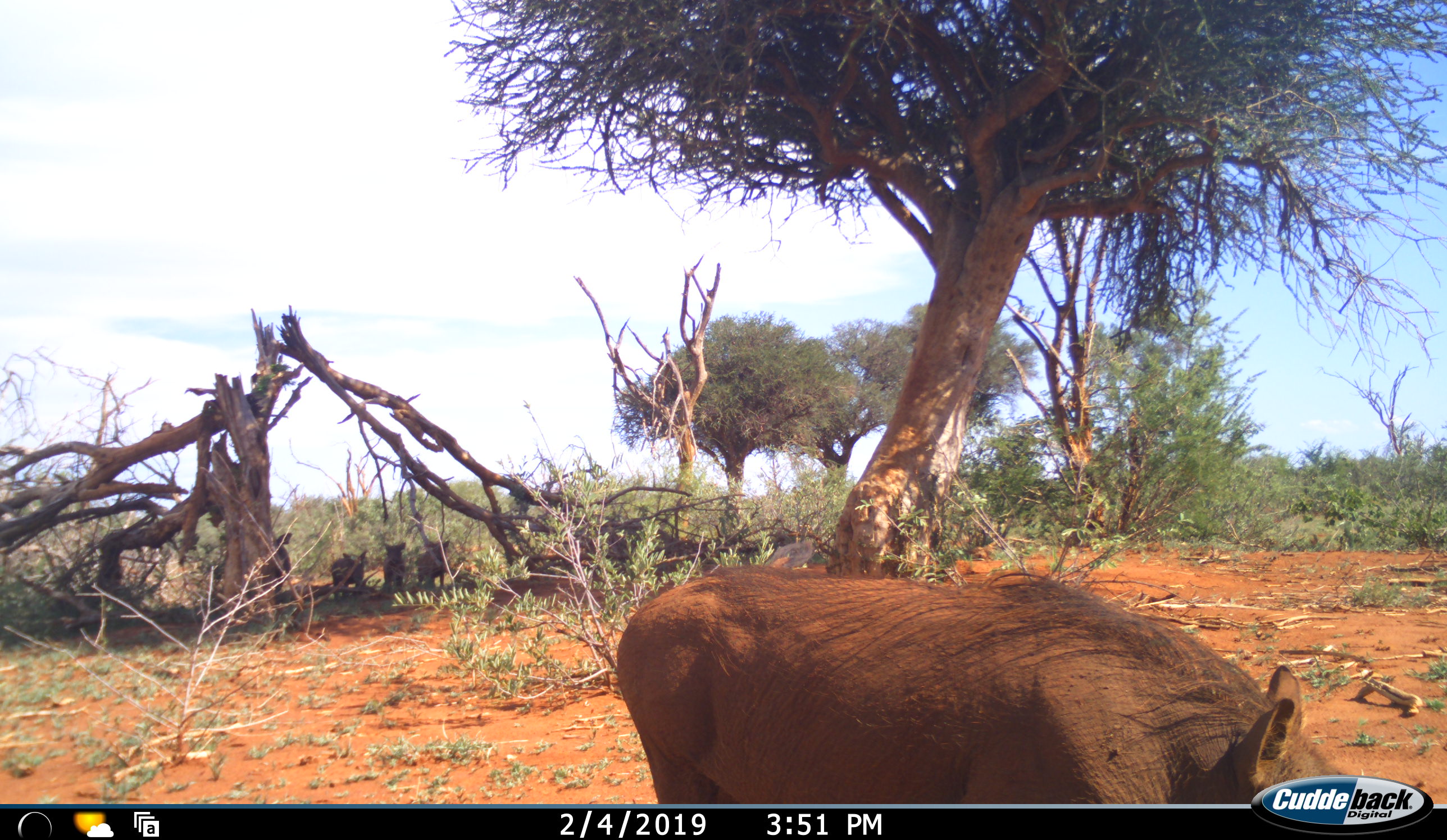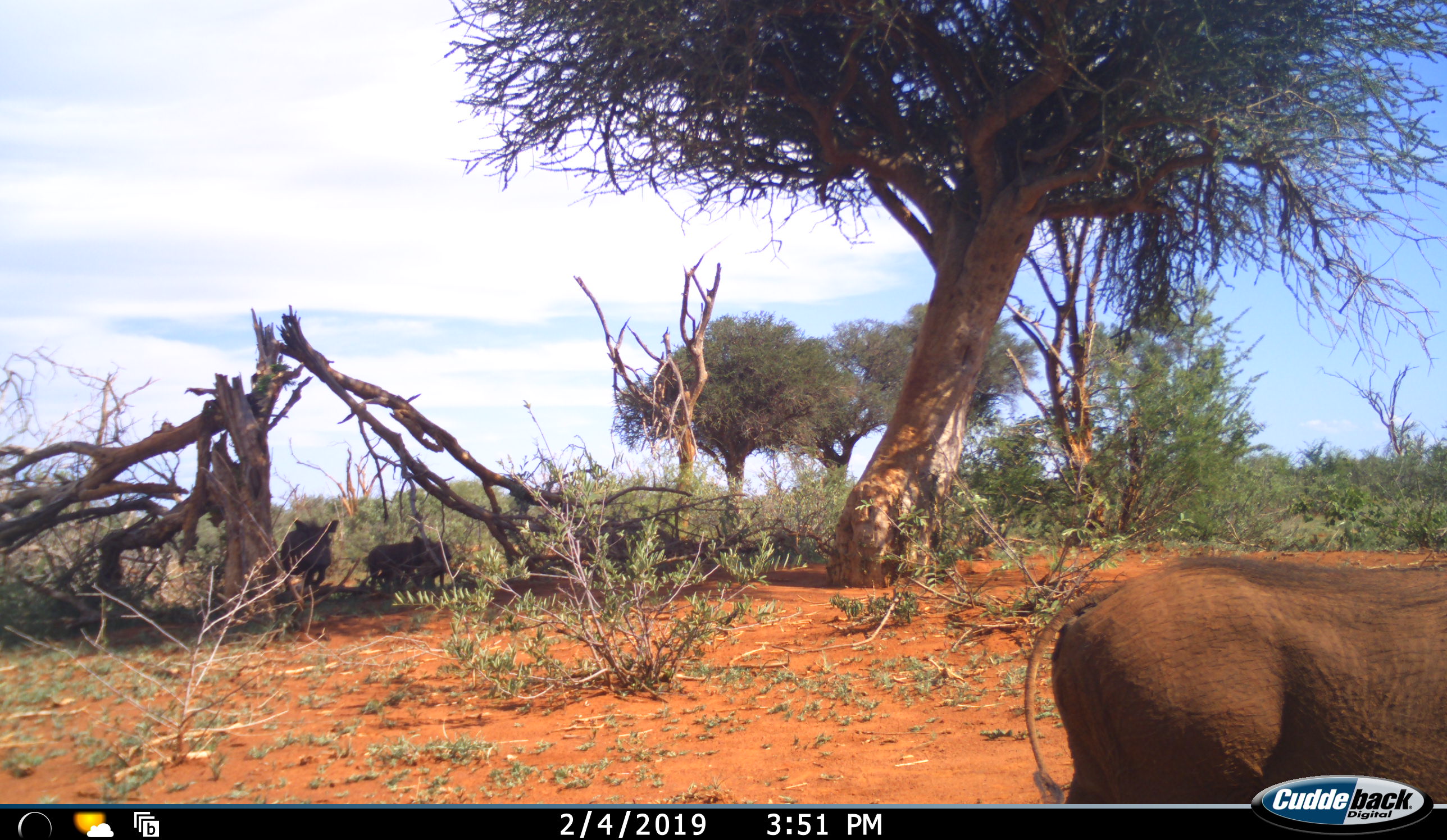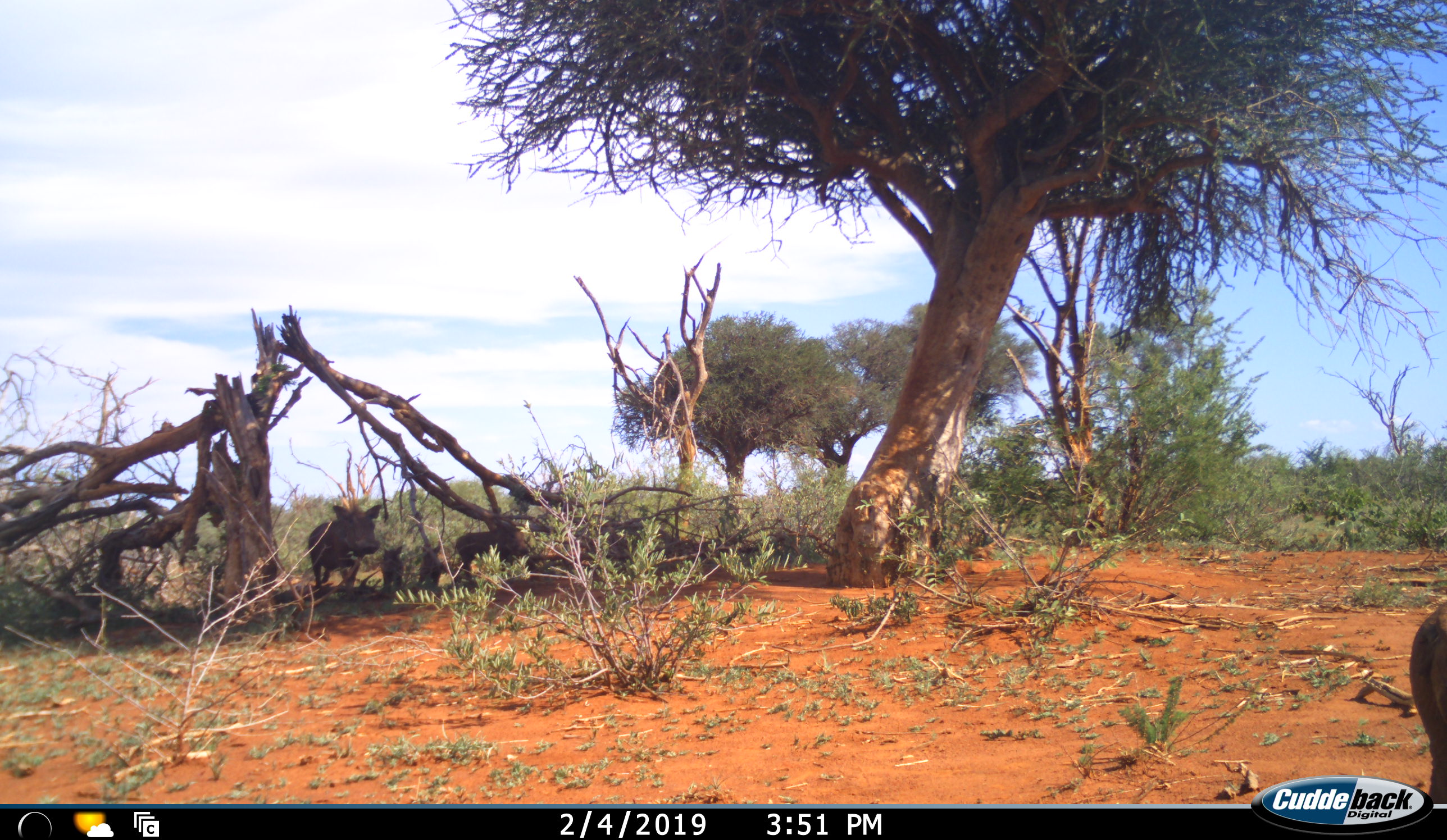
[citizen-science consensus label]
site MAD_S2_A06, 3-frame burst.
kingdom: Animalia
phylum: Chordata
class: Mammalia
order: Artiodactyla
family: Suidae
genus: Phacochoerus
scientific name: Phacochoerus africanus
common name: warthog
Warthog (Phacochoerus africanus), count 5. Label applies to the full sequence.